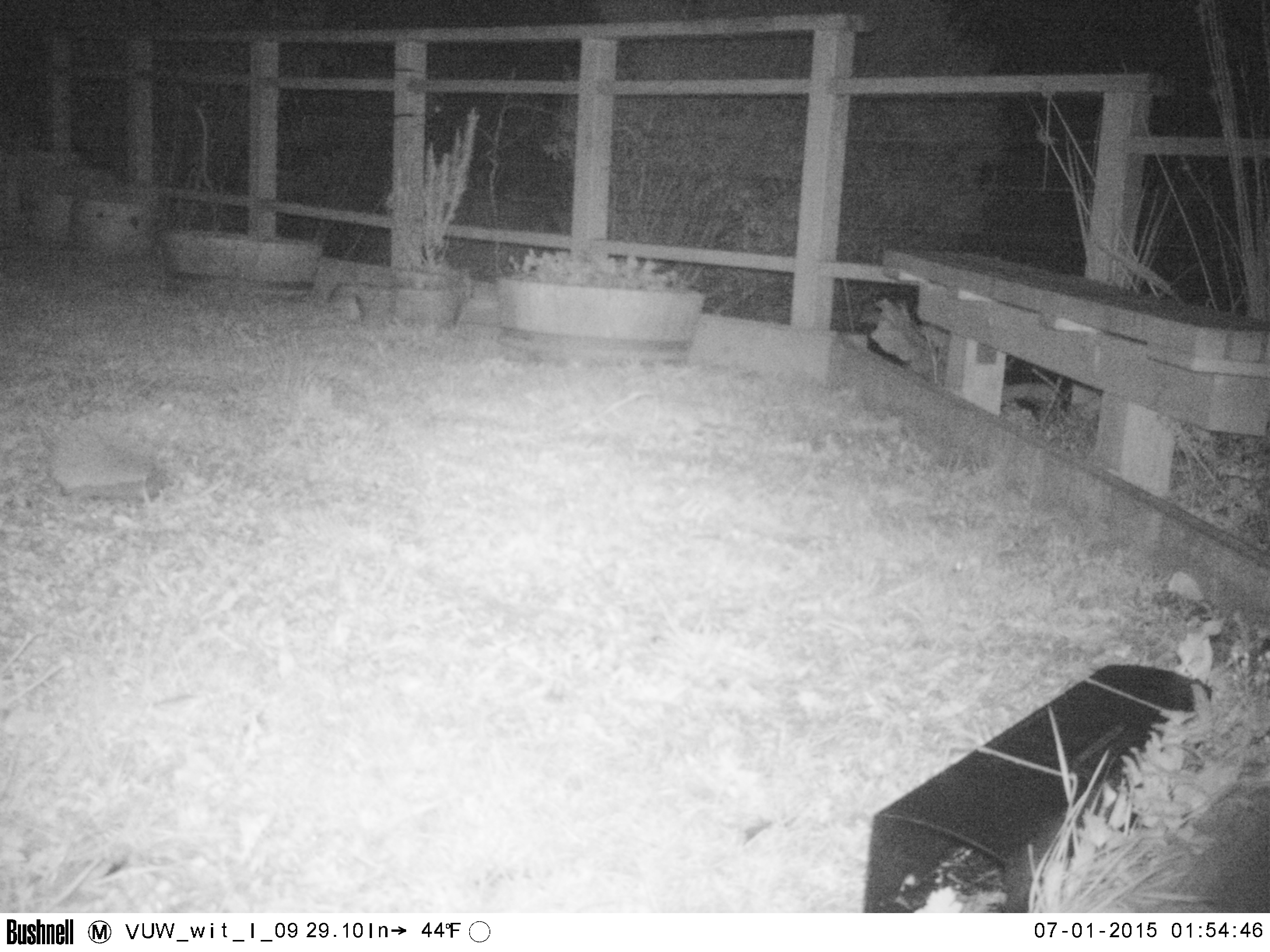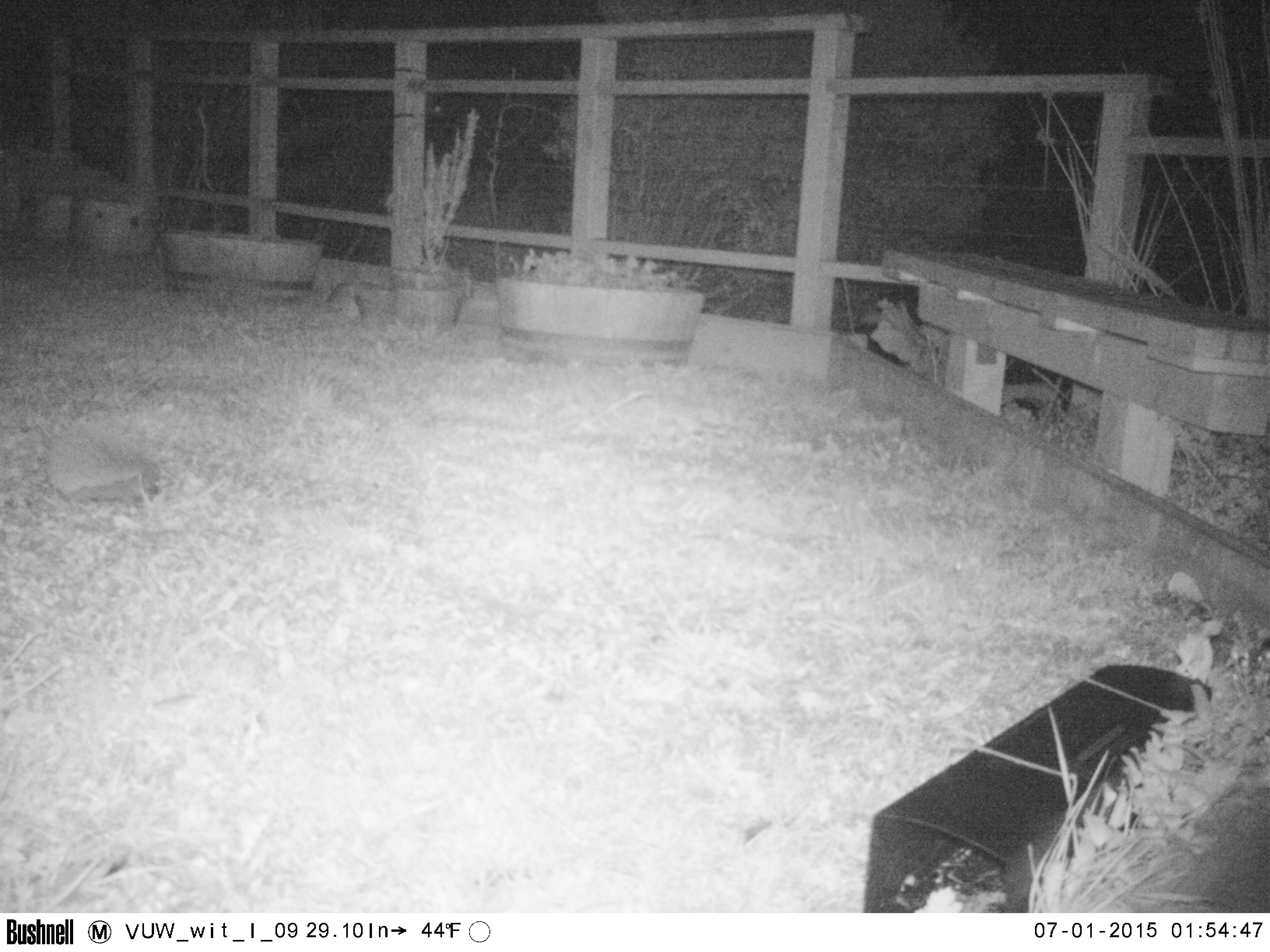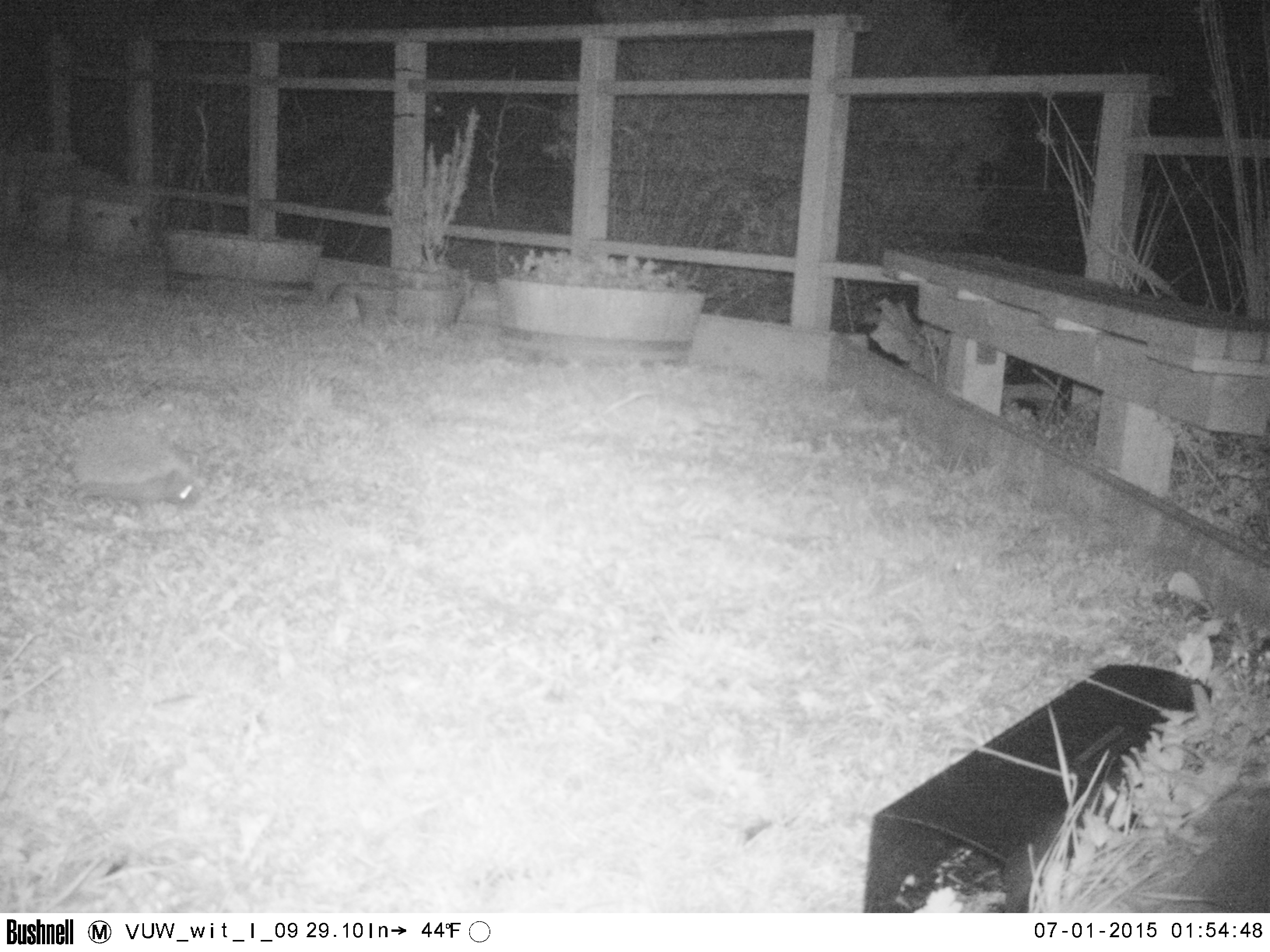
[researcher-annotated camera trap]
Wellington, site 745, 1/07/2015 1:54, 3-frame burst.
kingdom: Animalia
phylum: Chordata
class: Mammalia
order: Eulipotyphla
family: Erinaceidae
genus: Erinaceus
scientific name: Erinaceus europaeus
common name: hedgehog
Hedgehog (Erinaceus europaeus).